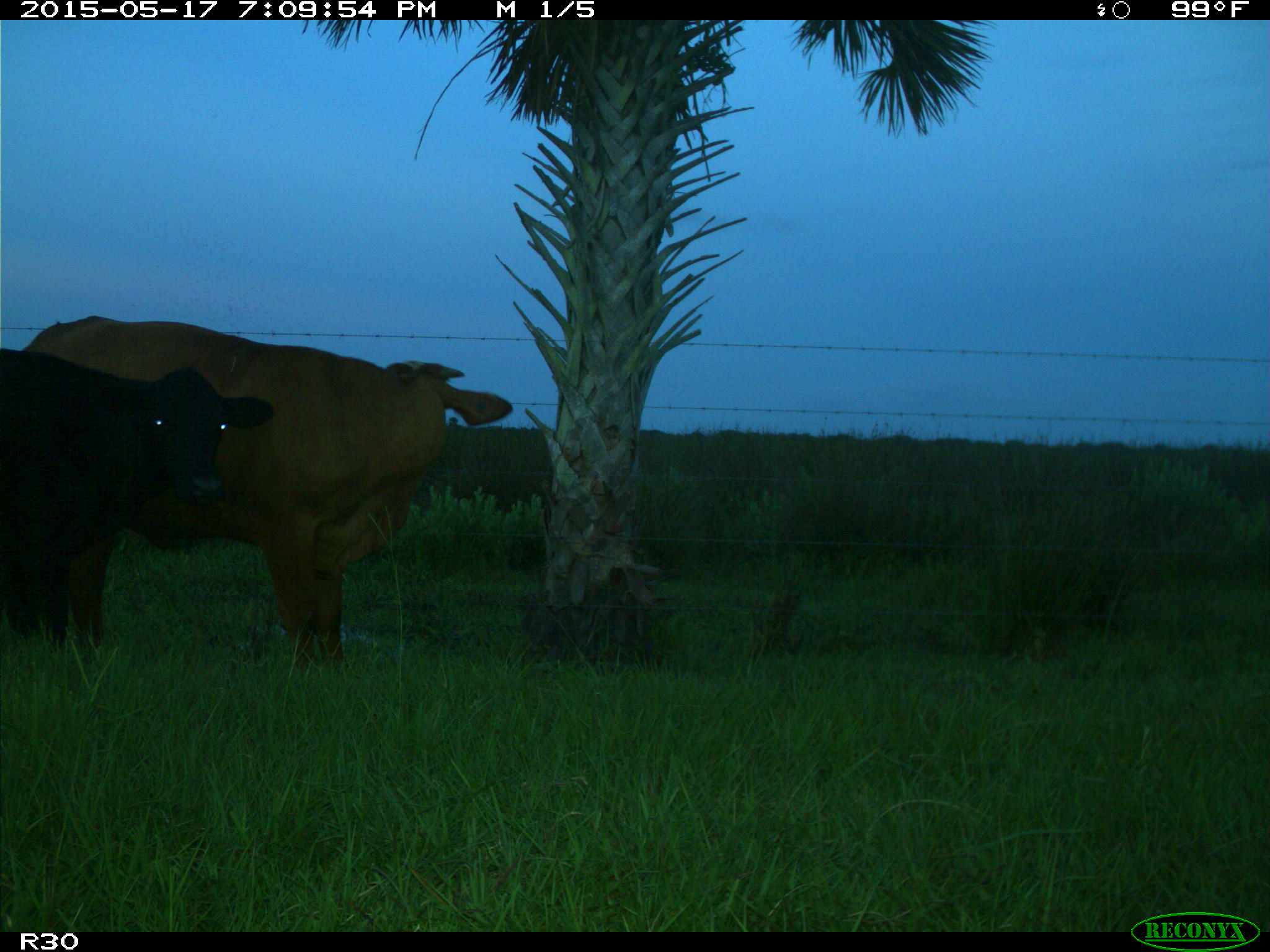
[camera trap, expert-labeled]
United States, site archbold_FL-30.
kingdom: Animalia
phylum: Chordata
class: Mammalia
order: Artiodactyla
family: Bovidae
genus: Bos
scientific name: Bos taurus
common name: domestic cow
Bos taurus (domestic cow).